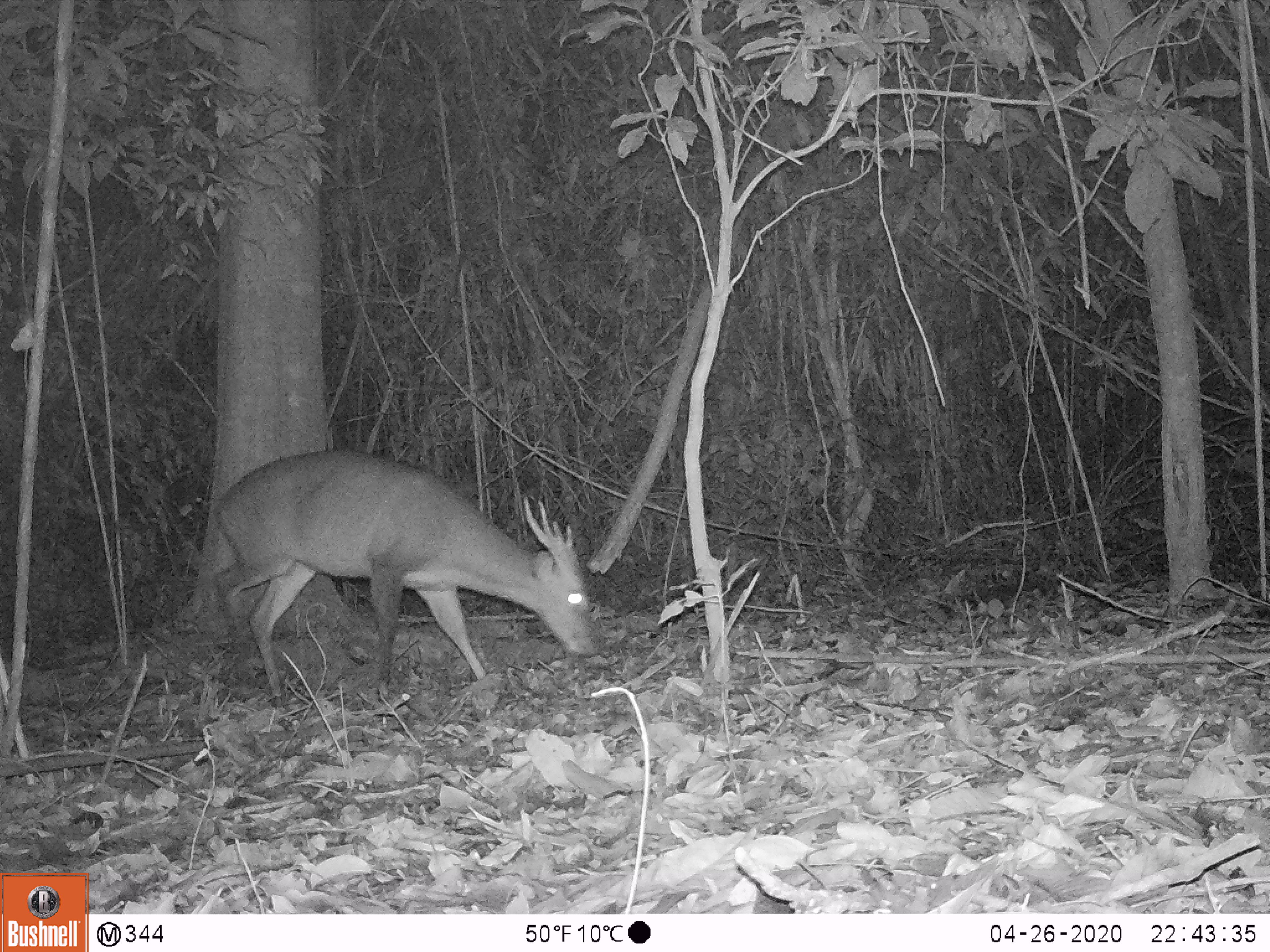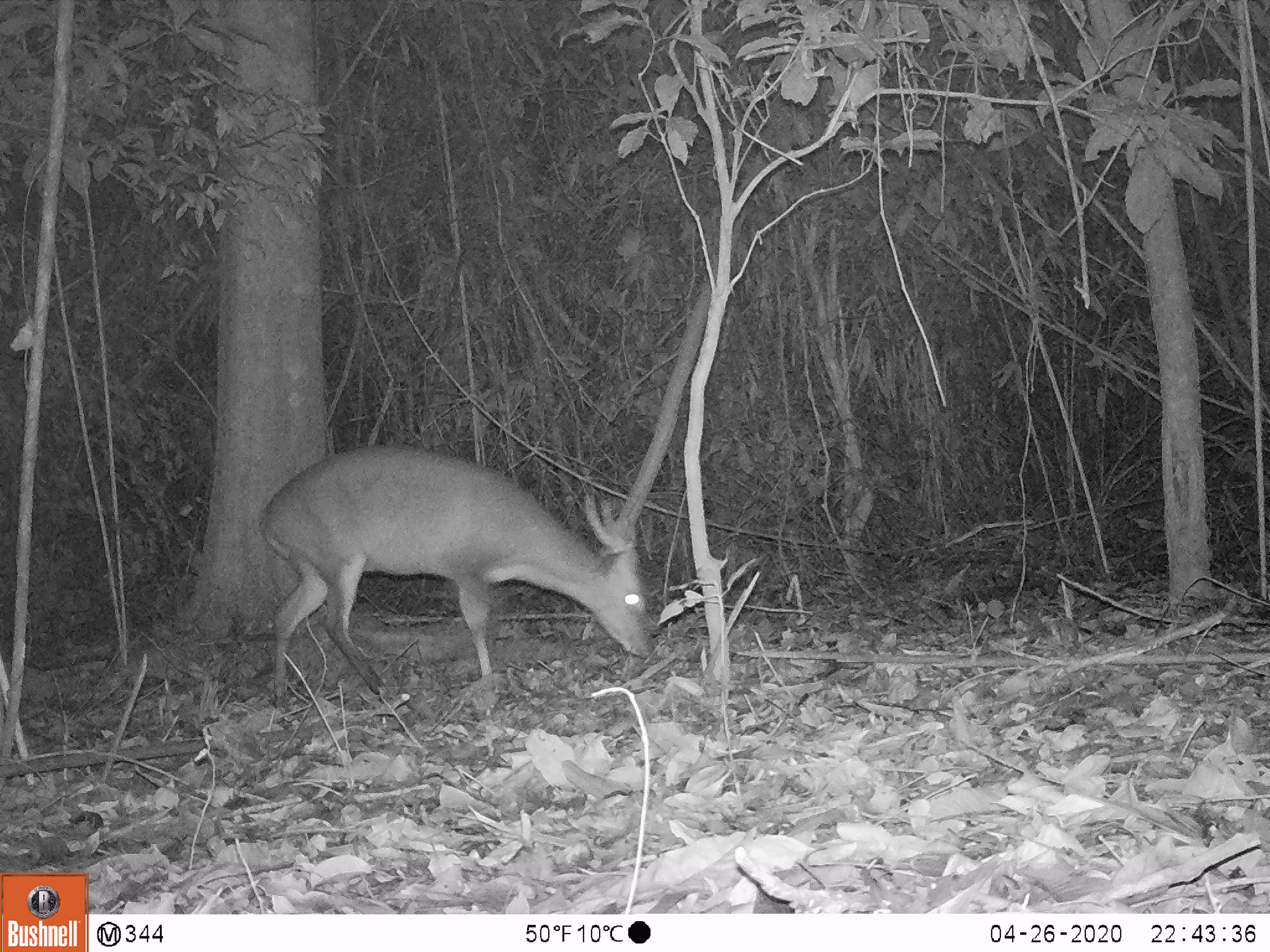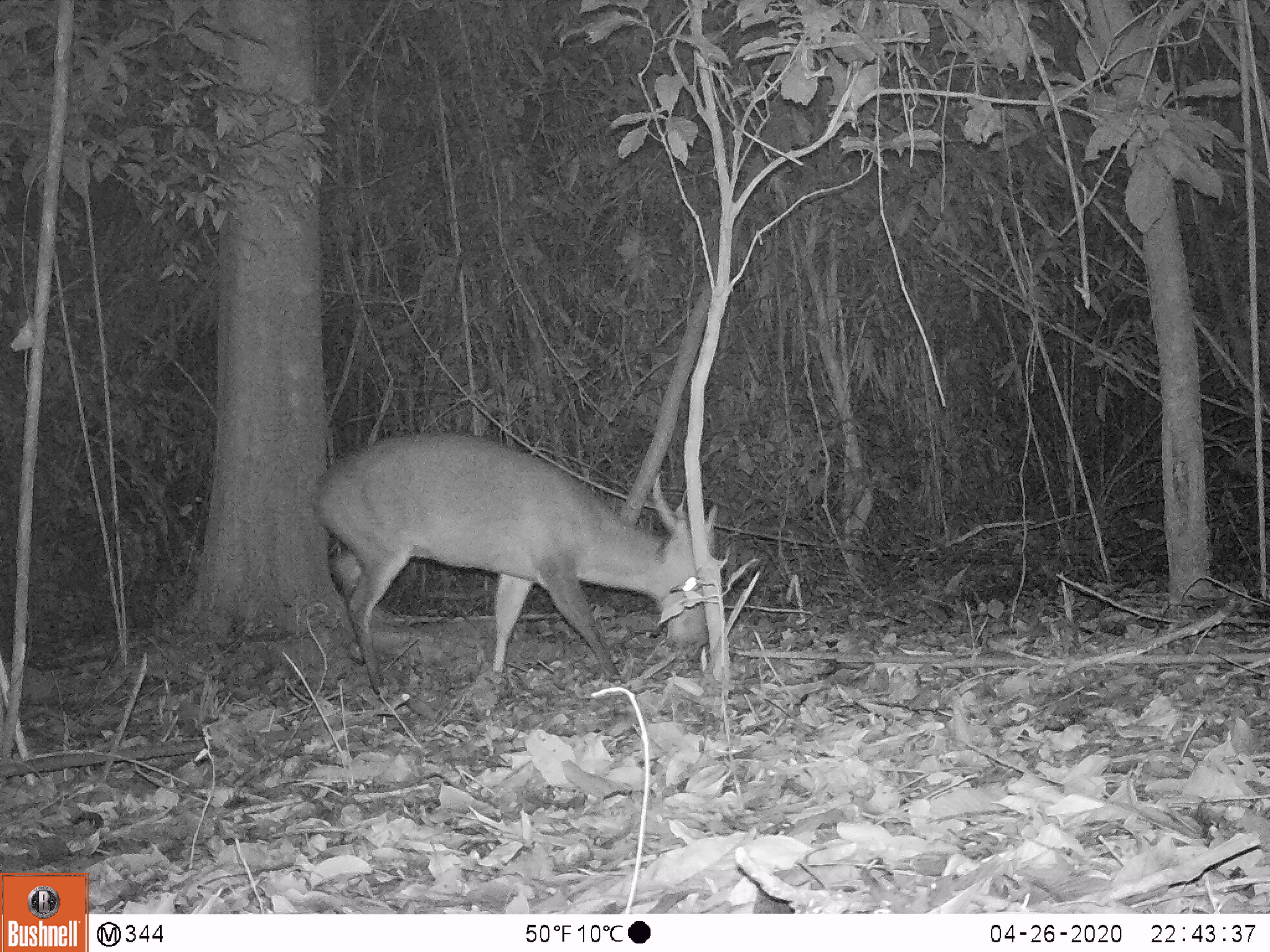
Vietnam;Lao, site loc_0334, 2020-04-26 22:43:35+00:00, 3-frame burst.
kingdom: Animalia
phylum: Chordata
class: Mammalia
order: Artiodactyla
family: Cervidae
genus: Muntiacus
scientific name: Muntiacus vuquangensis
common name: large-antlered muntjac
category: large antlered muntjac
Large antlered muntjac (large-antlered muntjac) (Muntiacus vuquangensis). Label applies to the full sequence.